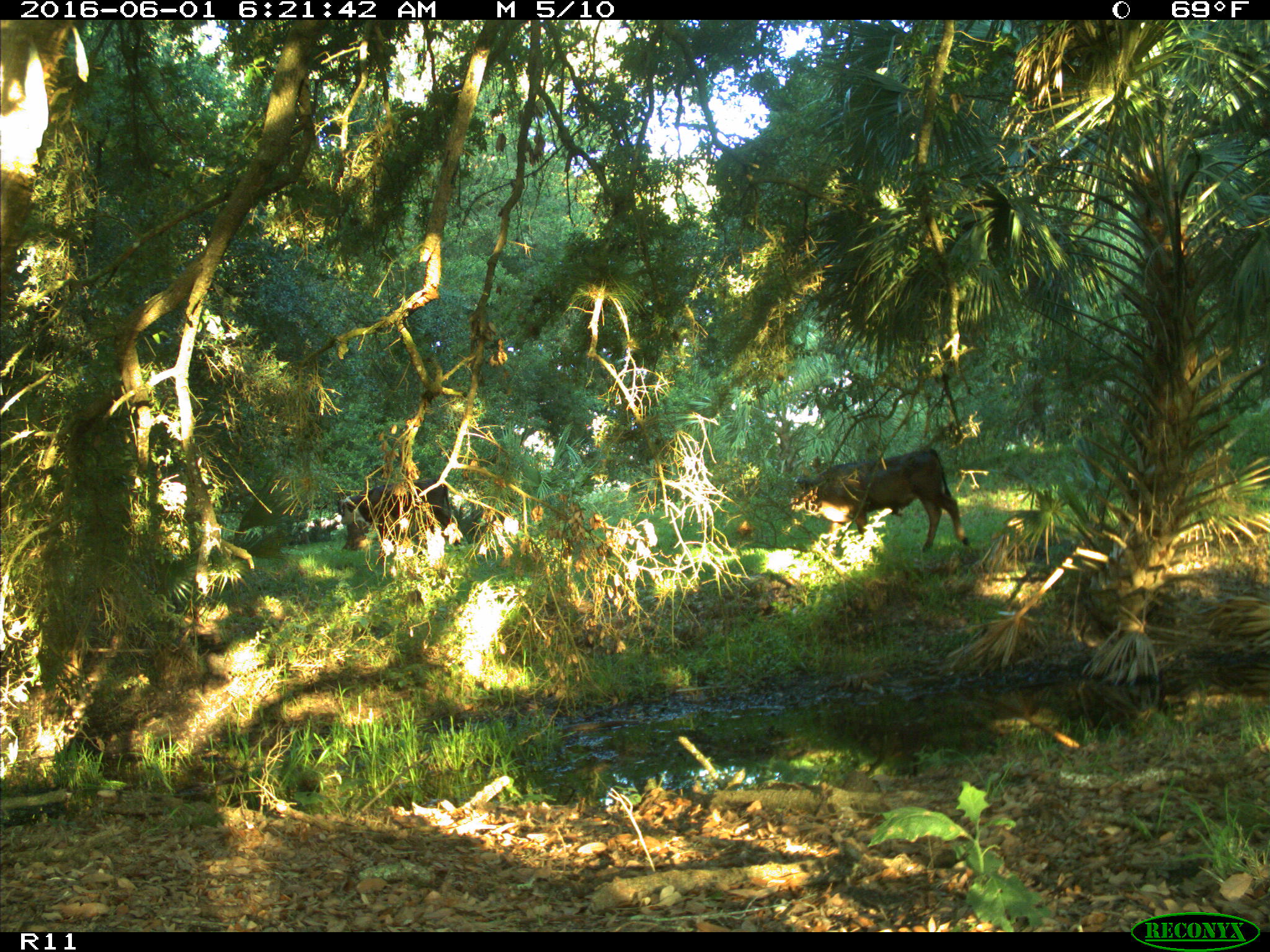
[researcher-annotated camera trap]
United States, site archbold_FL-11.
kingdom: Animalia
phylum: Chordata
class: Mammalia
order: Artiodactyla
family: Bovidae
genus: Bos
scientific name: Bos taurus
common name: domestic cow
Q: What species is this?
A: Bos taurus (domestic cow).